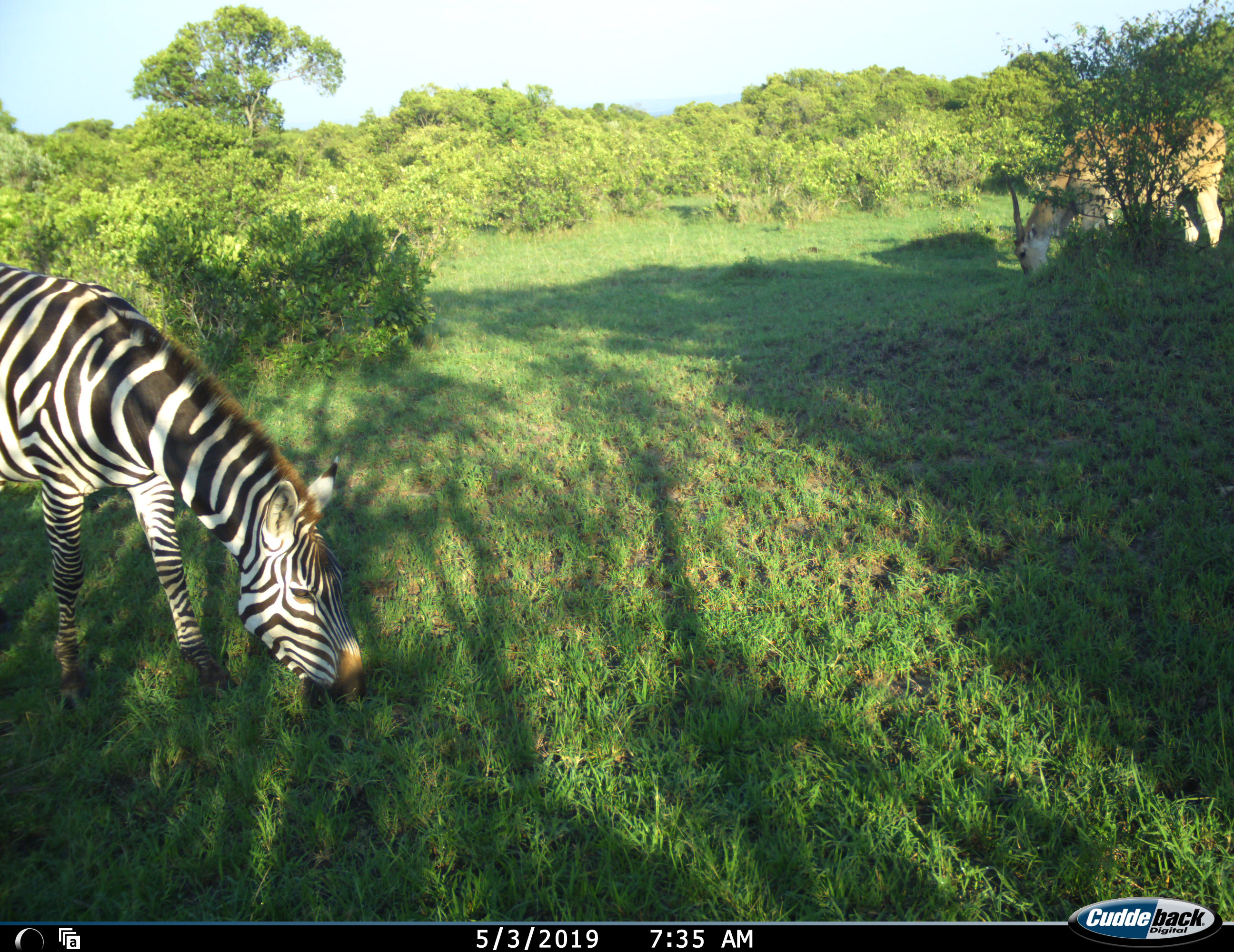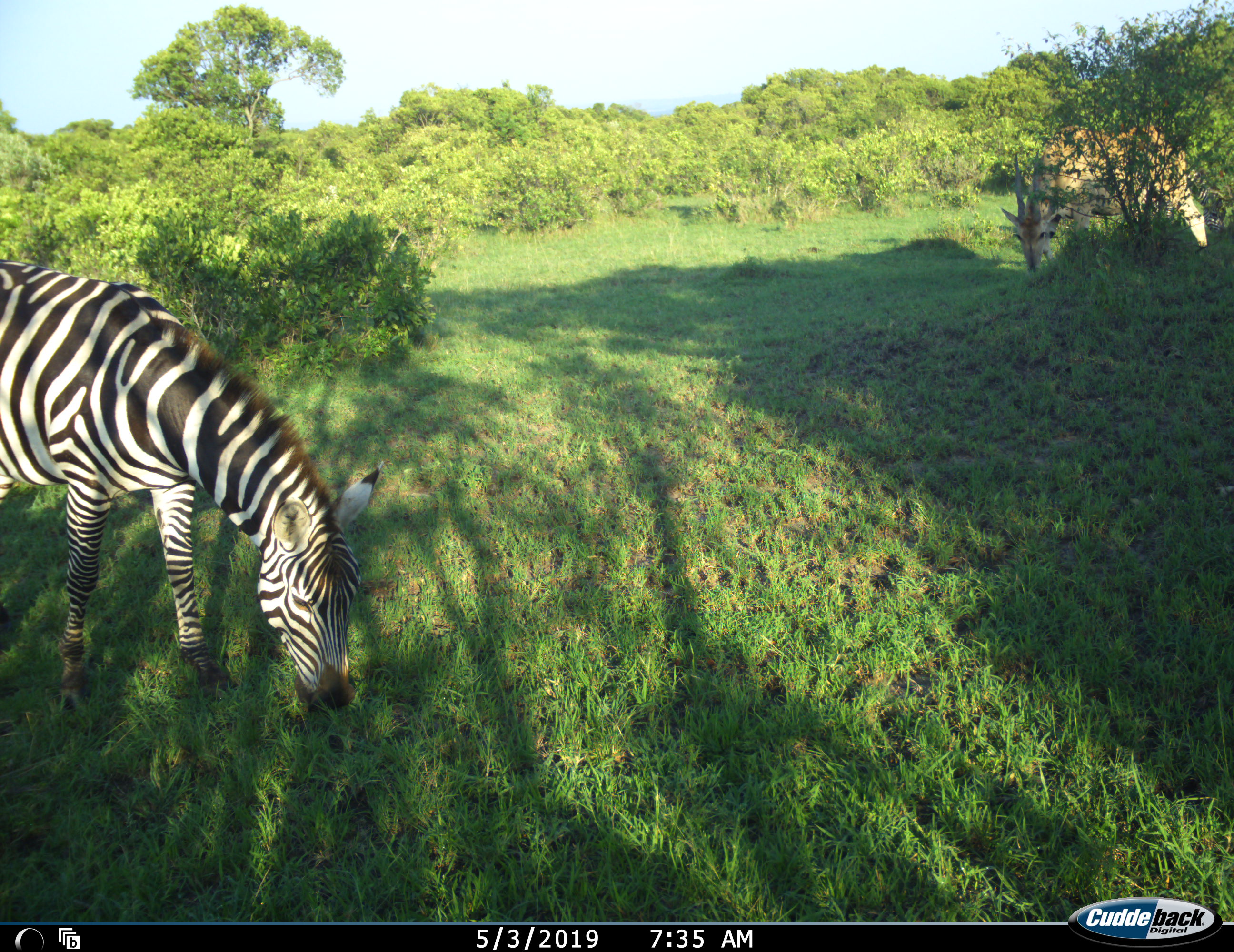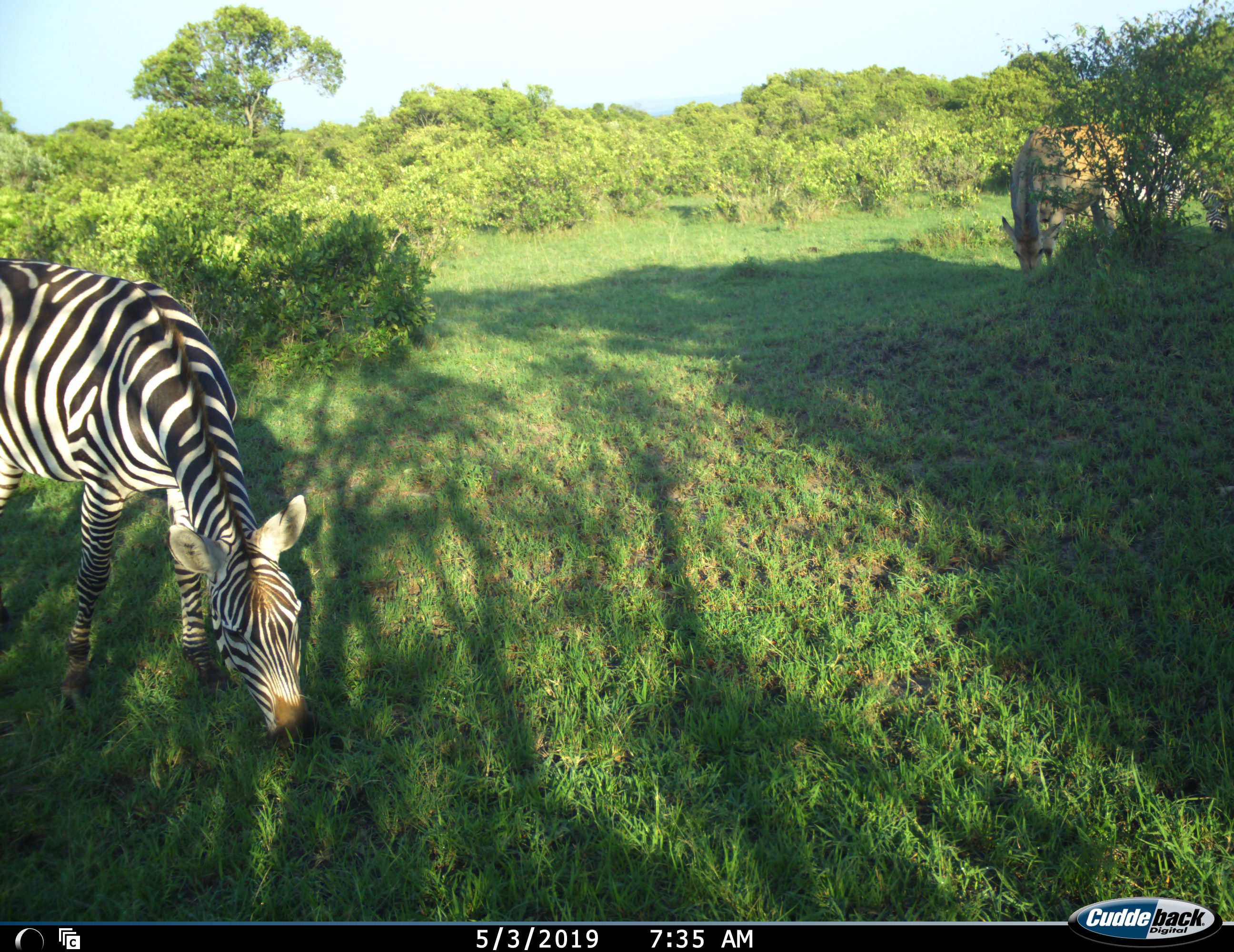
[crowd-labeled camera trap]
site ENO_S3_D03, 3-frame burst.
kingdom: Animalia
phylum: Chordata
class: Mammalia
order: Artiodactyla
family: Bovidae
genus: Tragelaphus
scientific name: Tragelaphus oryx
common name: eland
Eland (Tragelaphus oryx), count 1. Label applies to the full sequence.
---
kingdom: Animalia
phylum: Chordata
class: Mammalia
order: Perissodactyla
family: Equidae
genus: Equus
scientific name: Equus quagga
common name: plains zebra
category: zebraplains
Zebraplains (plains zebra) (Equus quagga), count 1. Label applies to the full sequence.